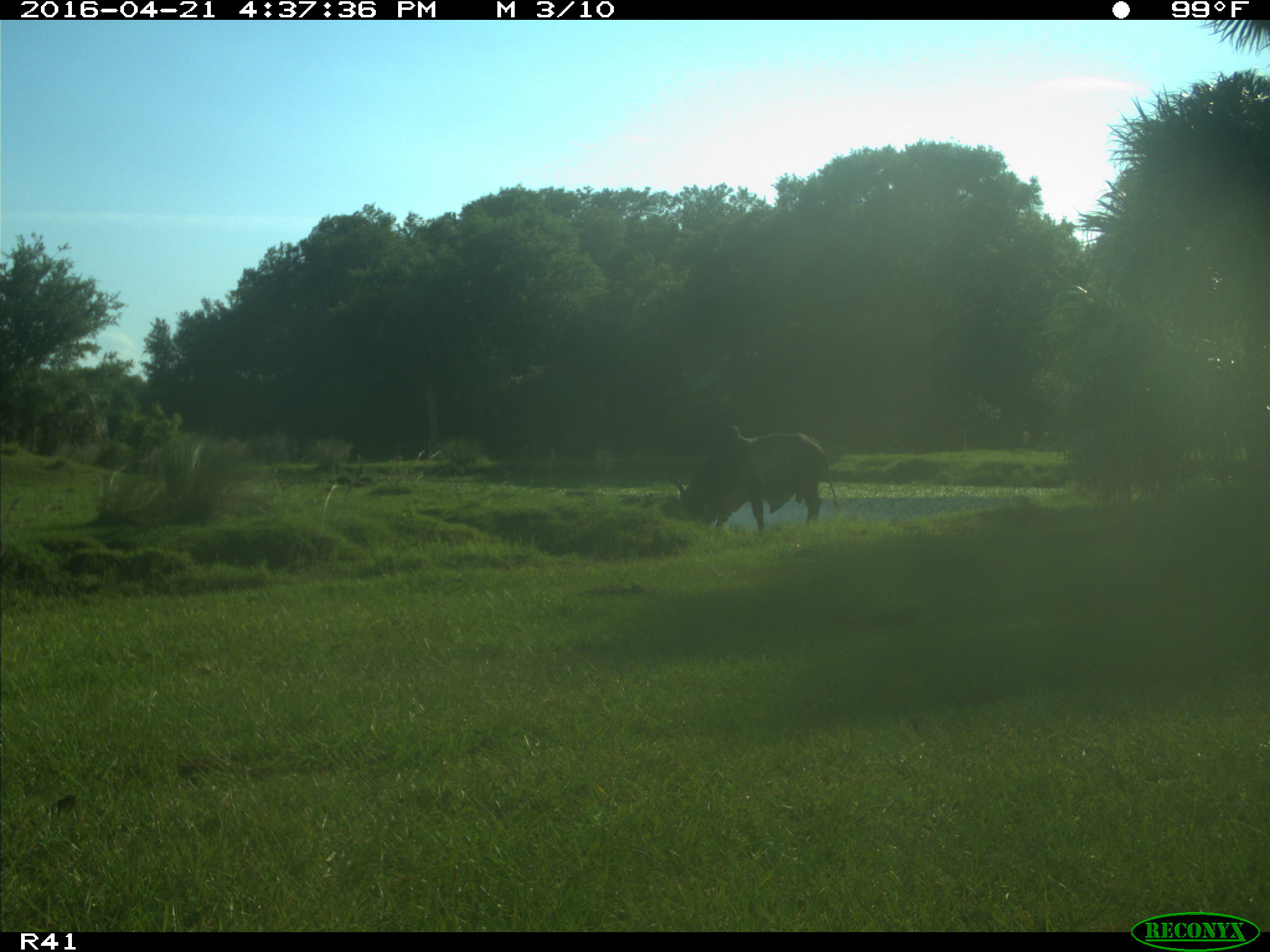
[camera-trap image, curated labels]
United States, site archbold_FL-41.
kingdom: Animalia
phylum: Chordata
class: Mammalia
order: Artiodactyla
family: Bovidae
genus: Bos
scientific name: Bos taurus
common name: domestic cow